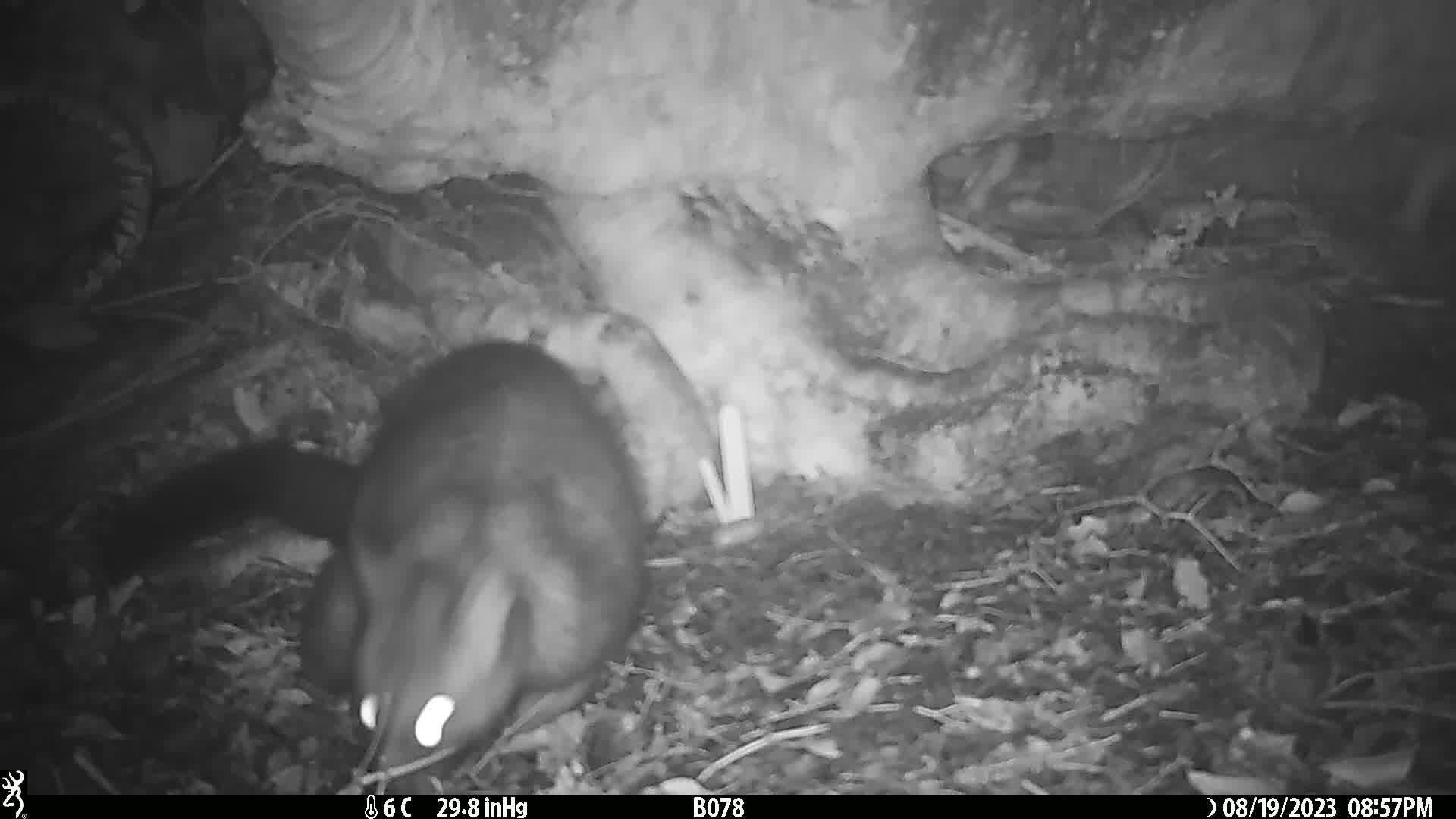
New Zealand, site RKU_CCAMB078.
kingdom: Animalia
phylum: Chordata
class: Mammalia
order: Diprotodontia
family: Phalangeridae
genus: Trichosurus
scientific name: Trichosurus vulpecula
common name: common brushtail possum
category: possum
Possum (common brushtail possum) (Trichosurus vulpecula).